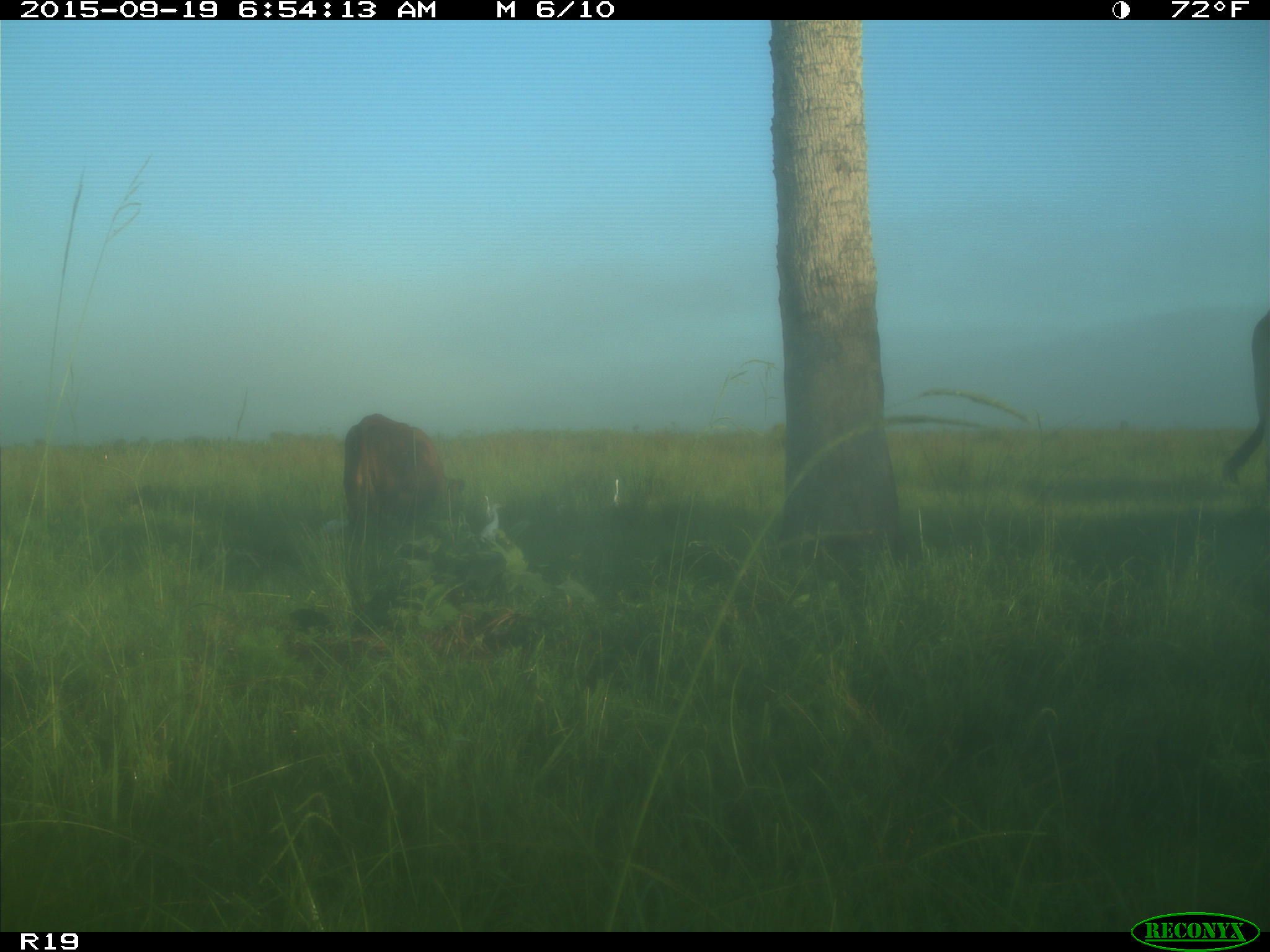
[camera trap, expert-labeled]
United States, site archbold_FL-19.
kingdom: Animalia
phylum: Chordata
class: Mammalia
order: Artiodactyla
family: Bovidae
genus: Bos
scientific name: Bos taurus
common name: domestic cow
Bos taurus (domestic cow).